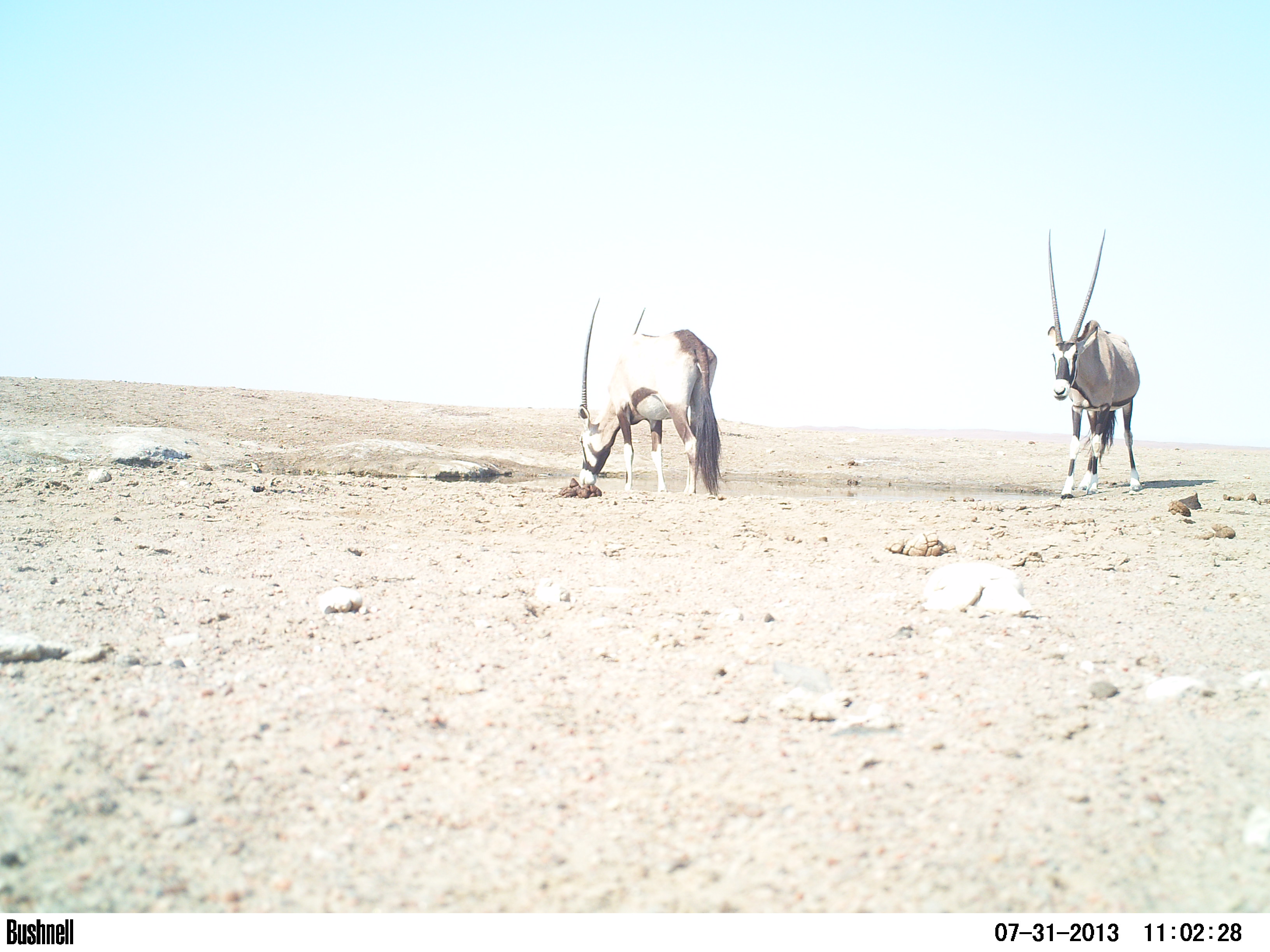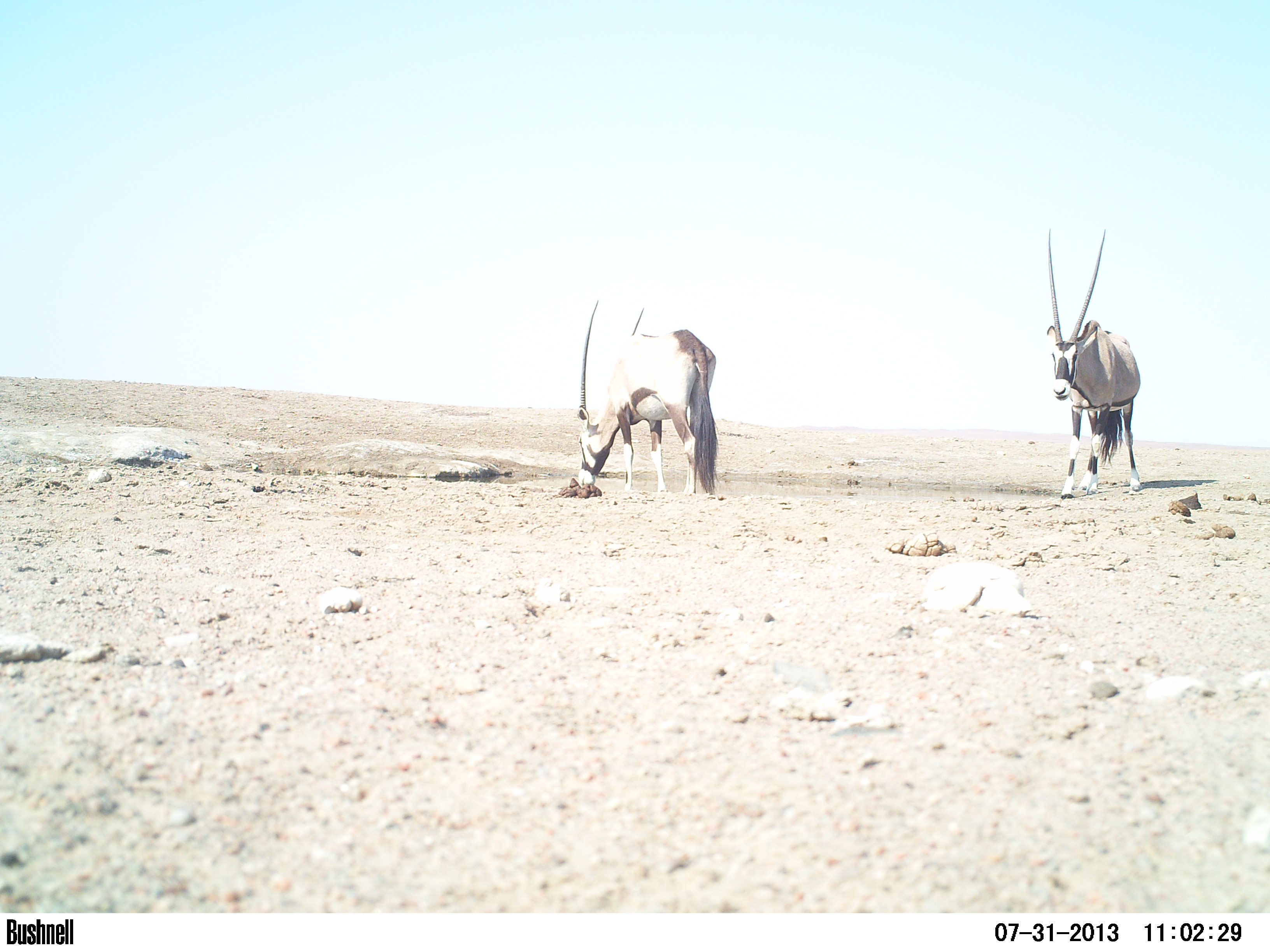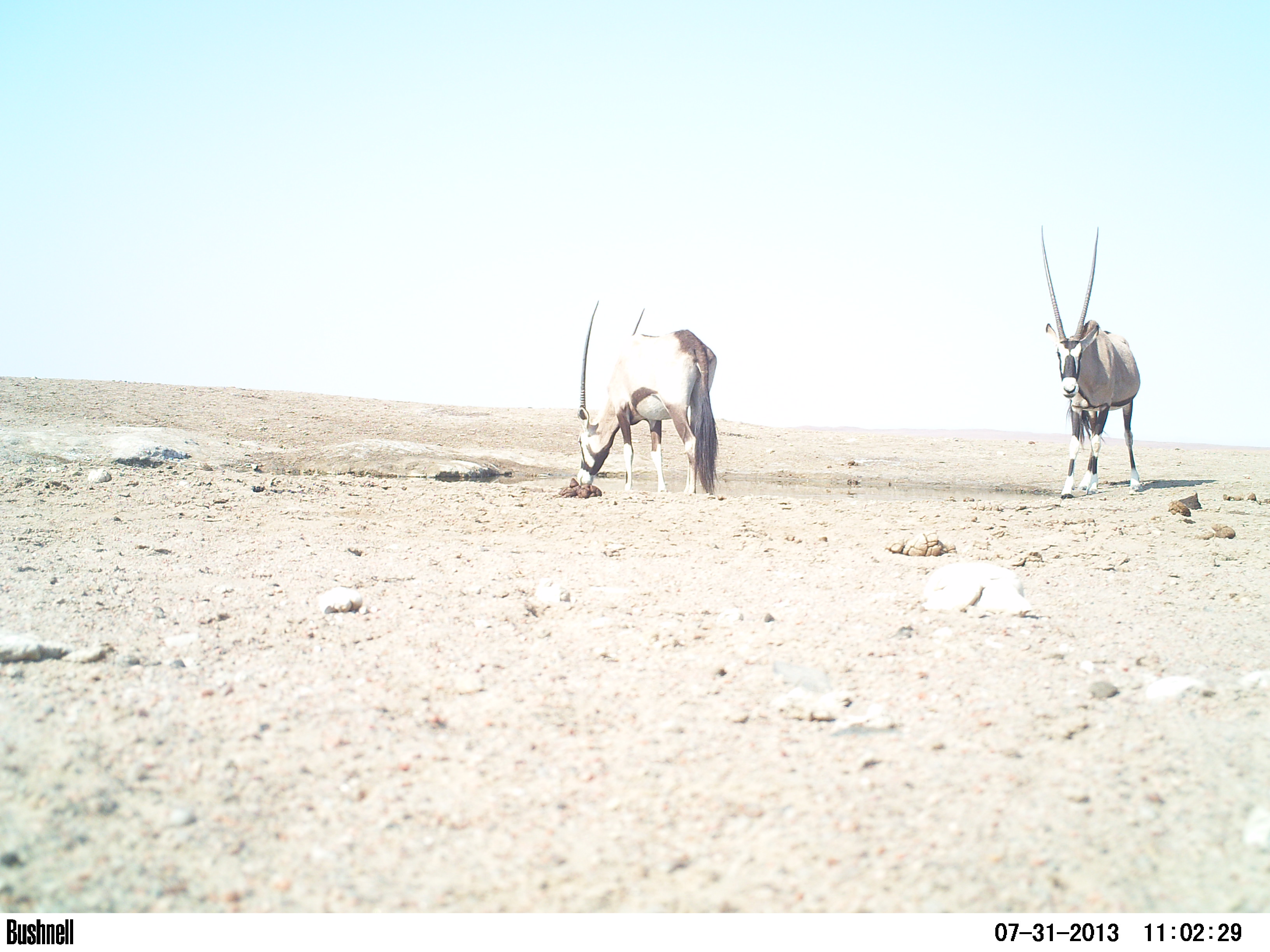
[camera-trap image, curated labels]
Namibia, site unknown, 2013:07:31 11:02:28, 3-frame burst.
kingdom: Animalia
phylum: Chordata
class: Mammalia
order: Artiodactyla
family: Bovidae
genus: Oryx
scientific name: Oryx gazella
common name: gemsbok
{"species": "Oryx gazella (gemsbok)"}